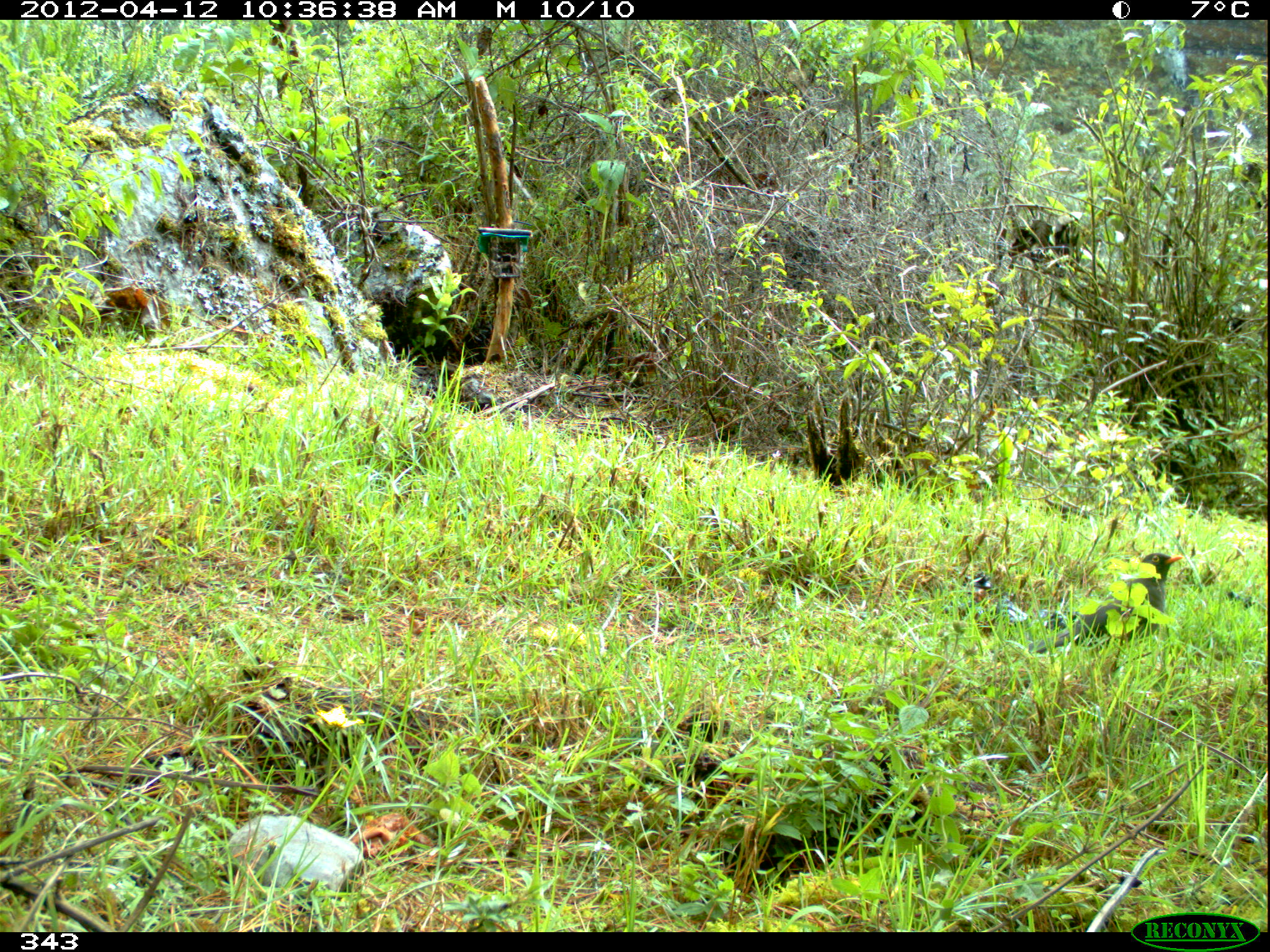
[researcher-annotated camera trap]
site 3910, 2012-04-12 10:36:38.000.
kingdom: Animalia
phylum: Chordata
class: Aves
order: Passeriformes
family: Turdidae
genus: Turdus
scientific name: Turdus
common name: true thrushes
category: turdus sp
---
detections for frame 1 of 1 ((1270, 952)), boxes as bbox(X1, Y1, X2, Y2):
turdus sp: bbox(1027, 551, 1183, 655)